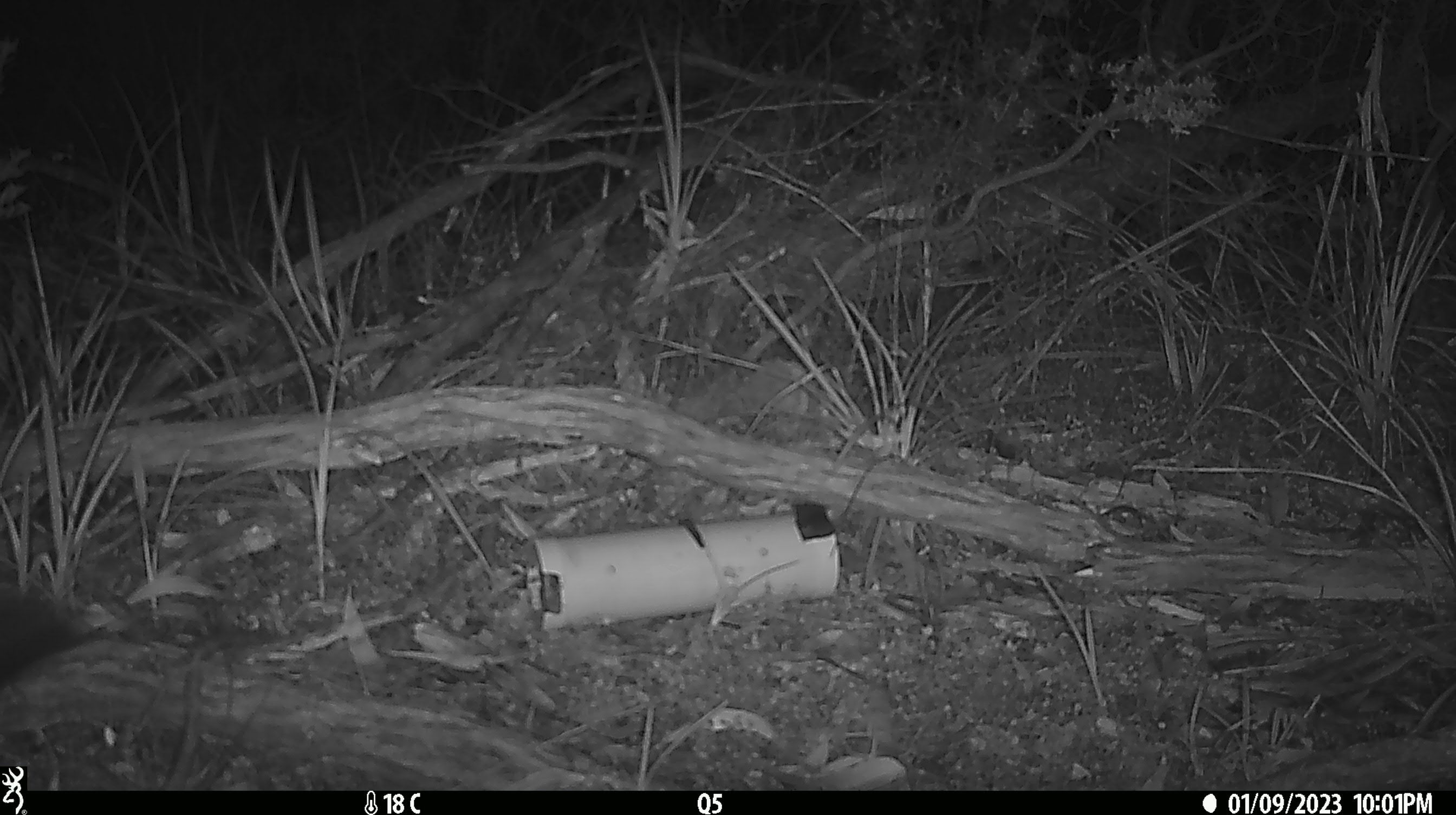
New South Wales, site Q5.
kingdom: Animalia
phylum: Chordata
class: Mammalia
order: Diprotodontia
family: Phalangeridae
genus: Trichosurus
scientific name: Trichosurus vulpecula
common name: common brushtail possum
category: possum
Possum (common brushtail possum) (Trichosurus vulpecula).